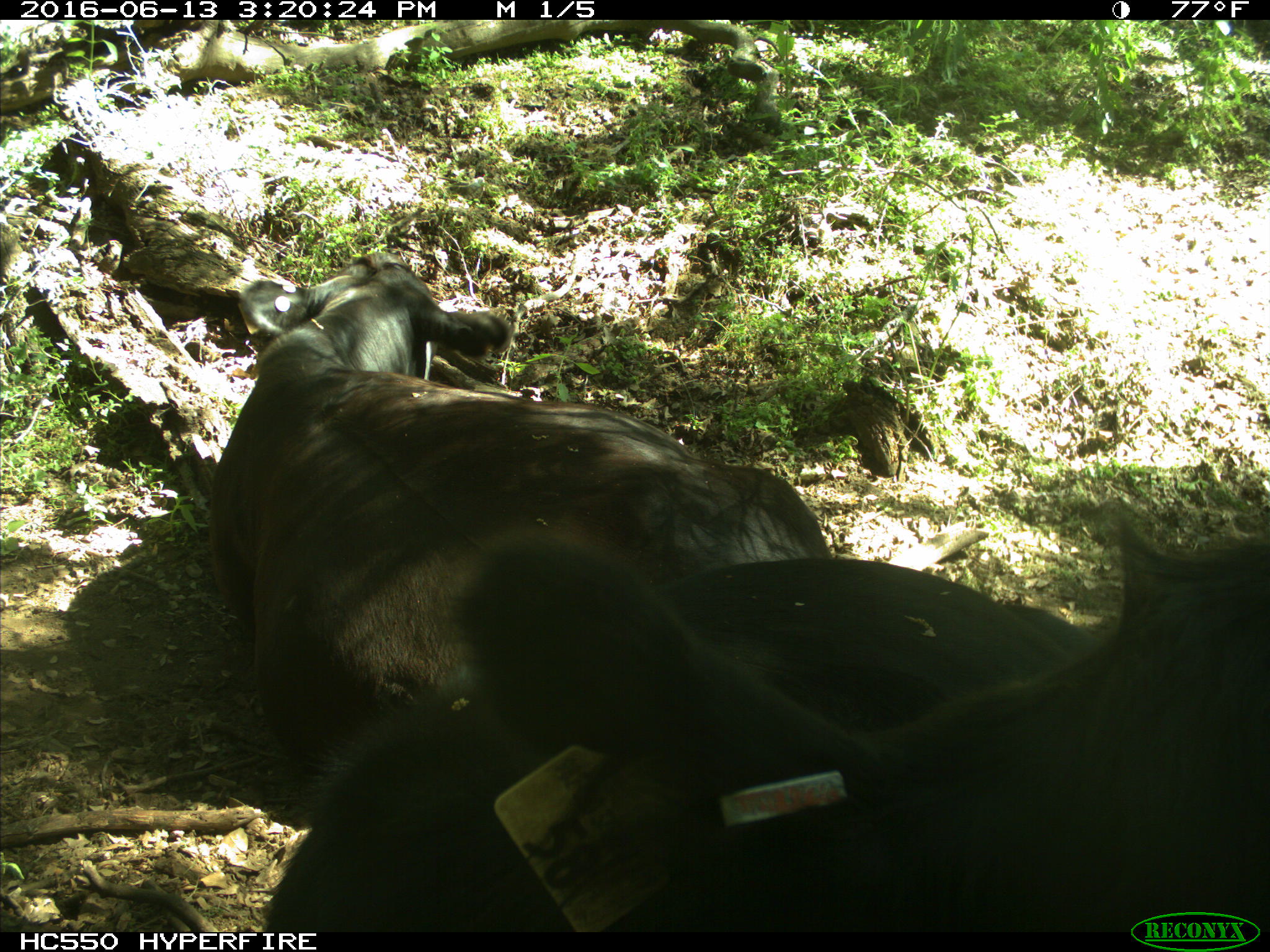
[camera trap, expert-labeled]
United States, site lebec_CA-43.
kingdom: Animalia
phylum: Chordata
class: Mammalia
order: Artiodactyla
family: Bovidae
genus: Bos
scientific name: Bos taurus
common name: domestic cow